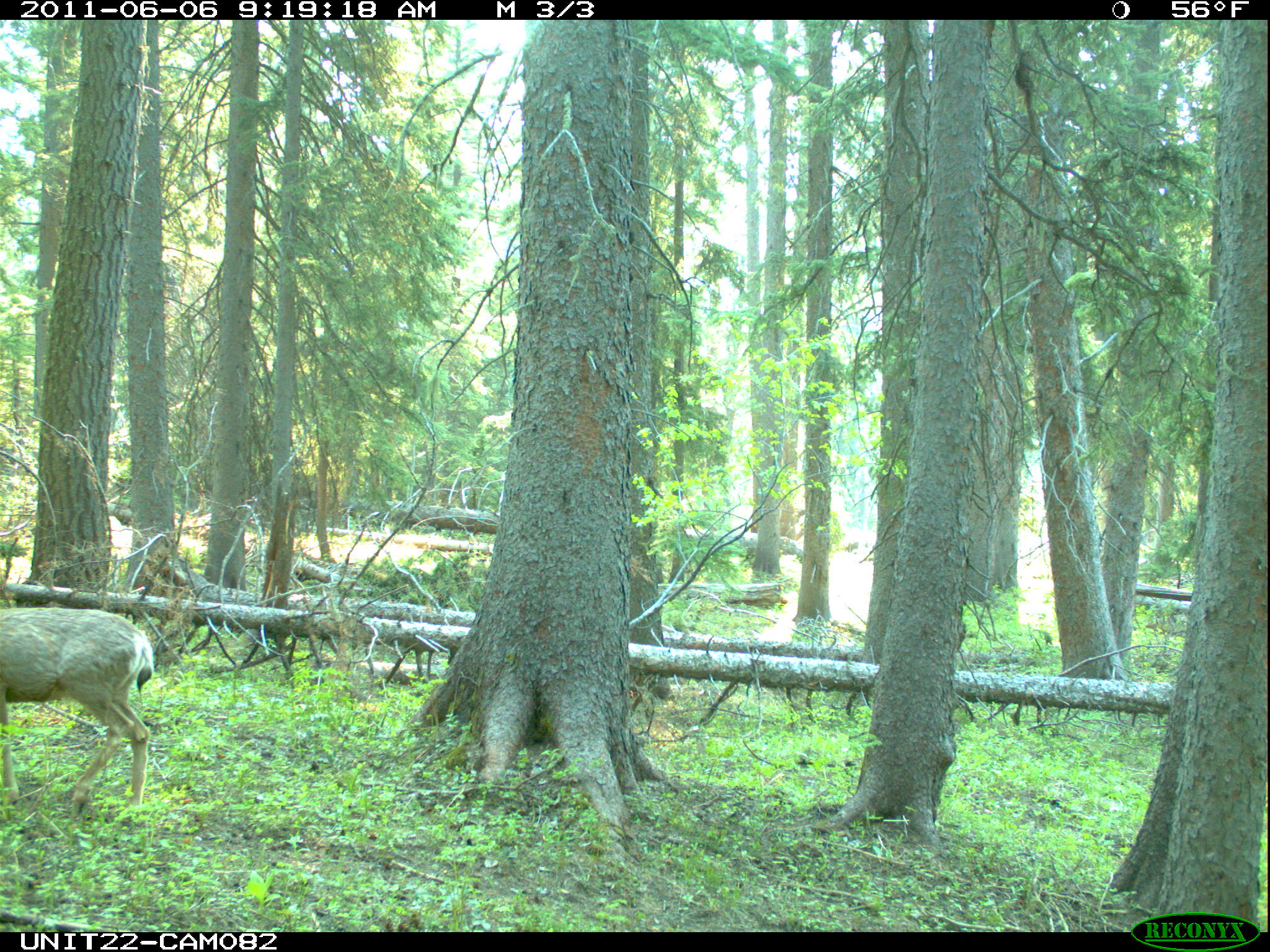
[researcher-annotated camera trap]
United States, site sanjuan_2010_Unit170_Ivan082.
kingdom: Animalia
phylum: Chordata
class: Mammalia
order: Artiodactyla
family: Cervidae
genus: Odocoileus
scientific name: Odocoileus hemionus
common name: mule deer